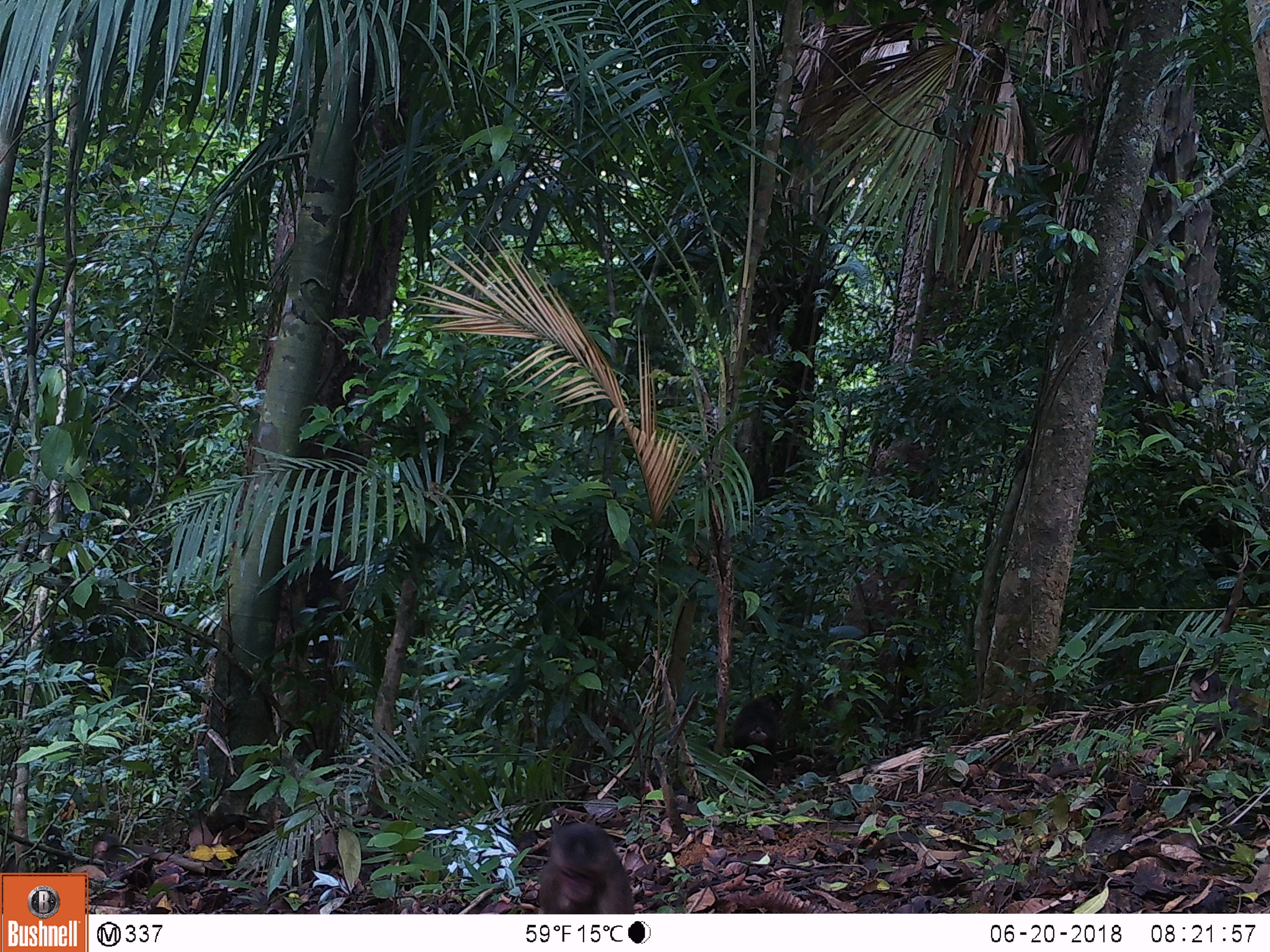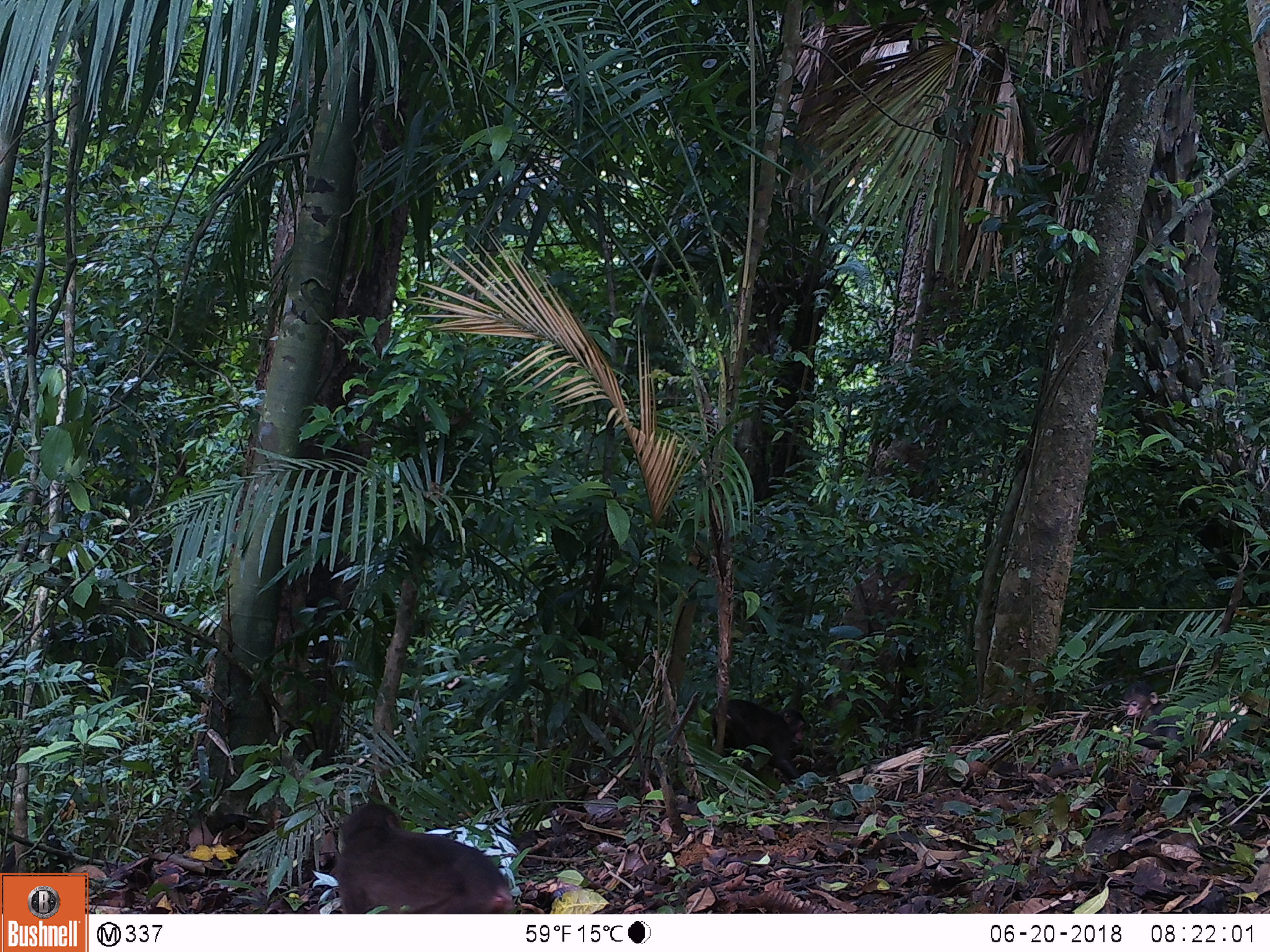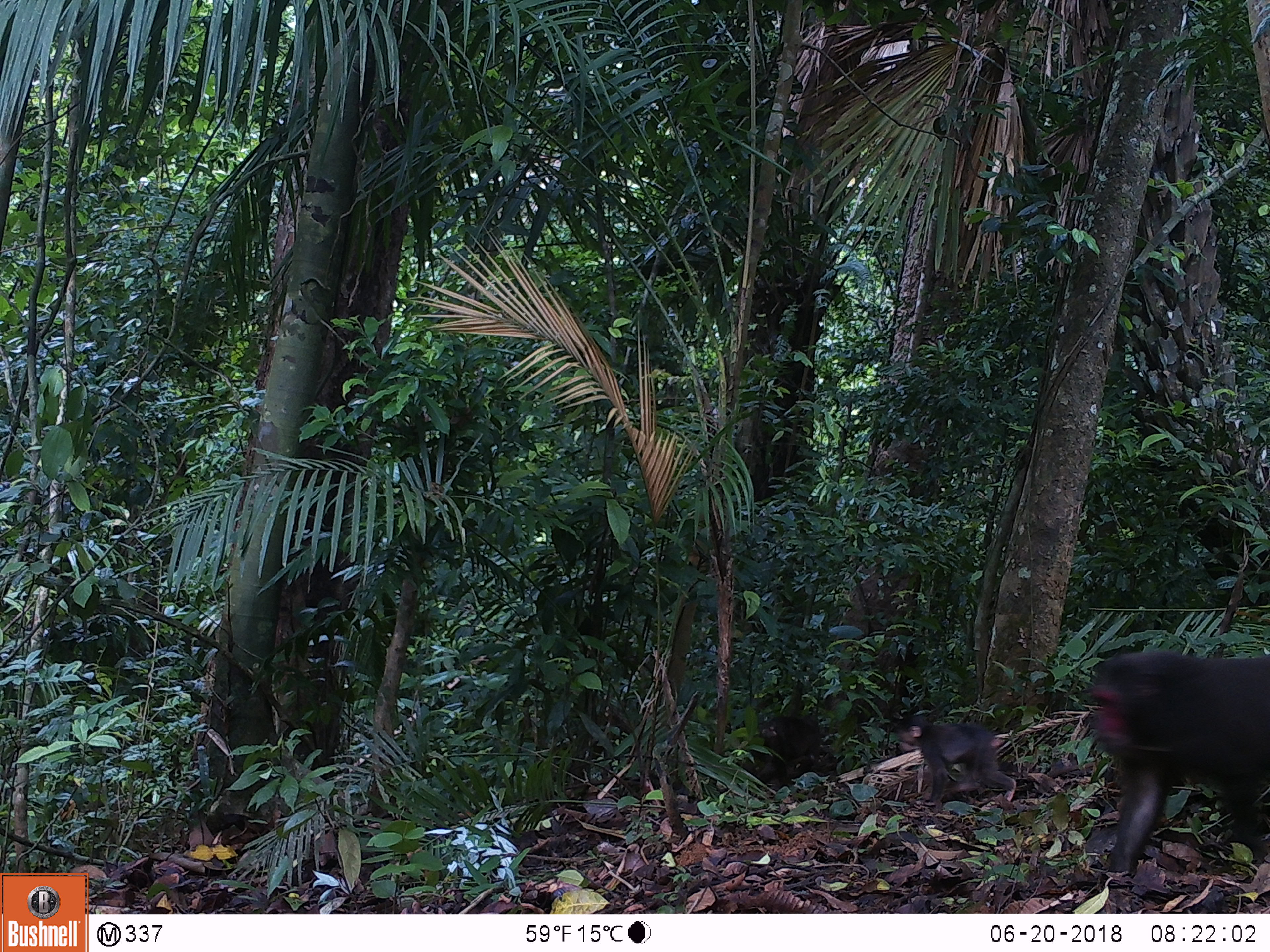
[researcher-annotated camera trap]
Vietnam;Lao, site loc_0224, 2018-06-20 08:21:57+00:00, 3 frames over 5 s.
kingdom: Animalia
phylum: Chordata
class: Mammalia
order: Primates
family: Cercopithecidae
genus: Macaca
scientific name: Macaca arctoides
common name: stump-tailed macaque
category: stump tailed macaque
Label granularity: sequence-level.